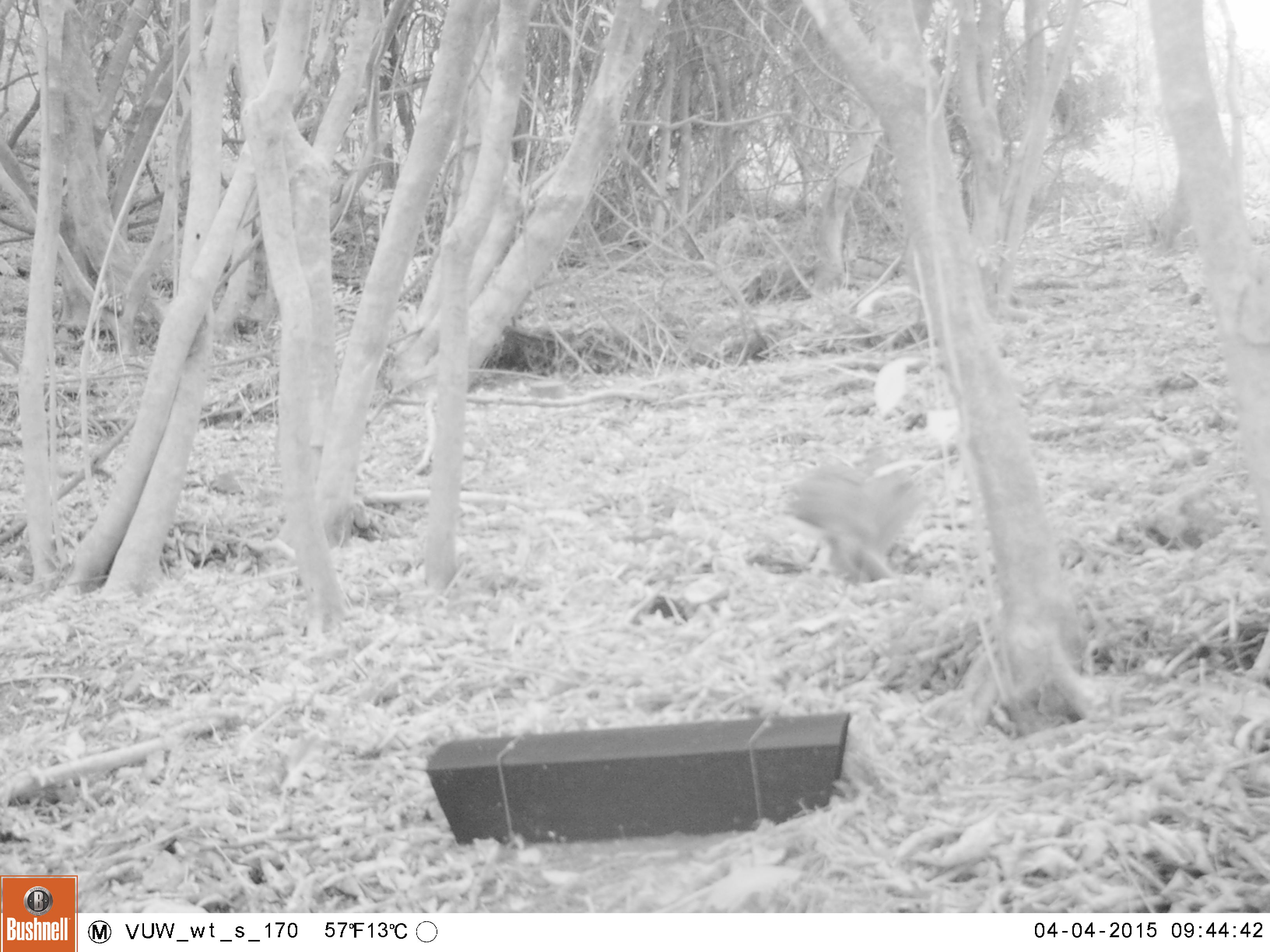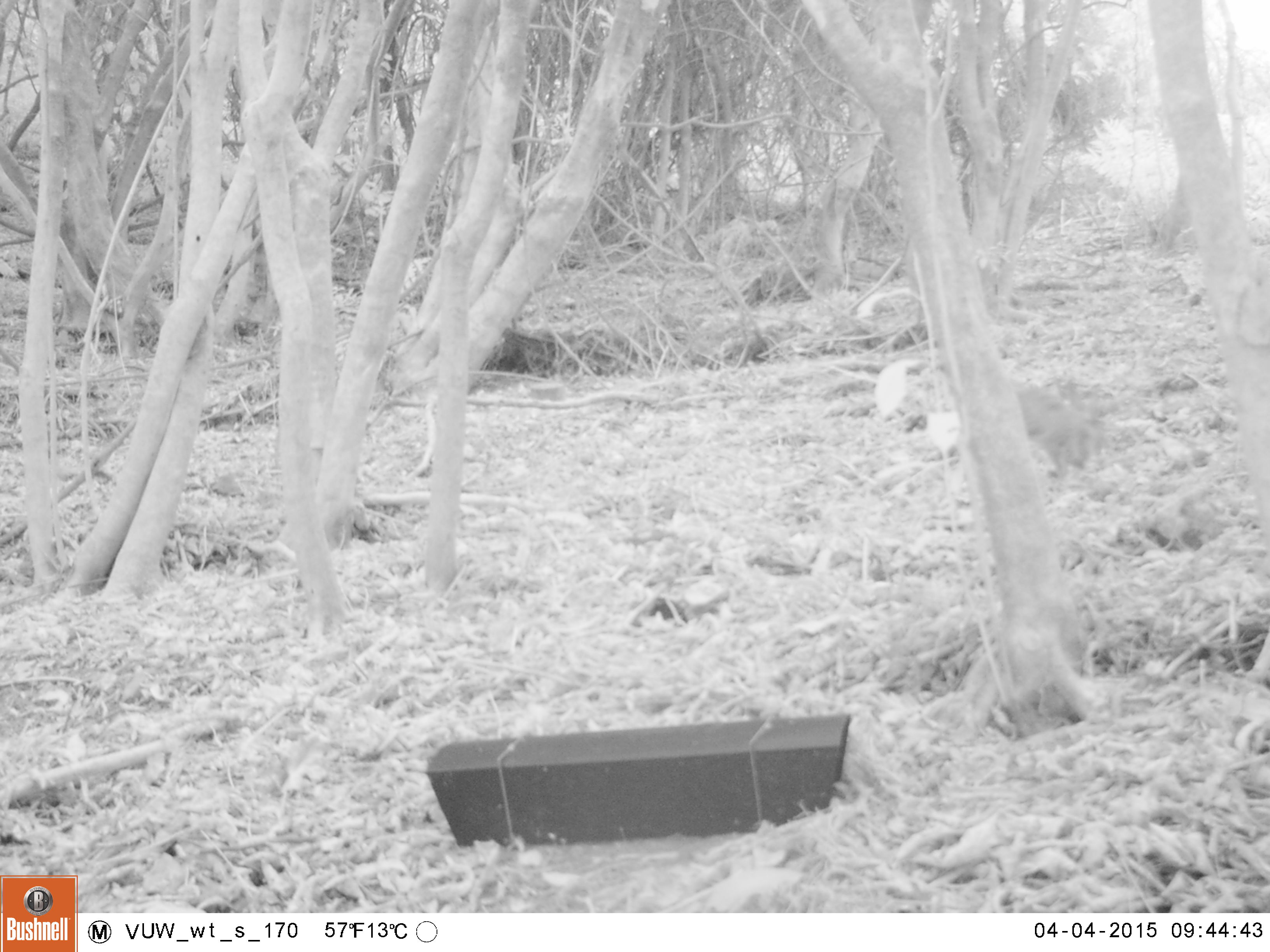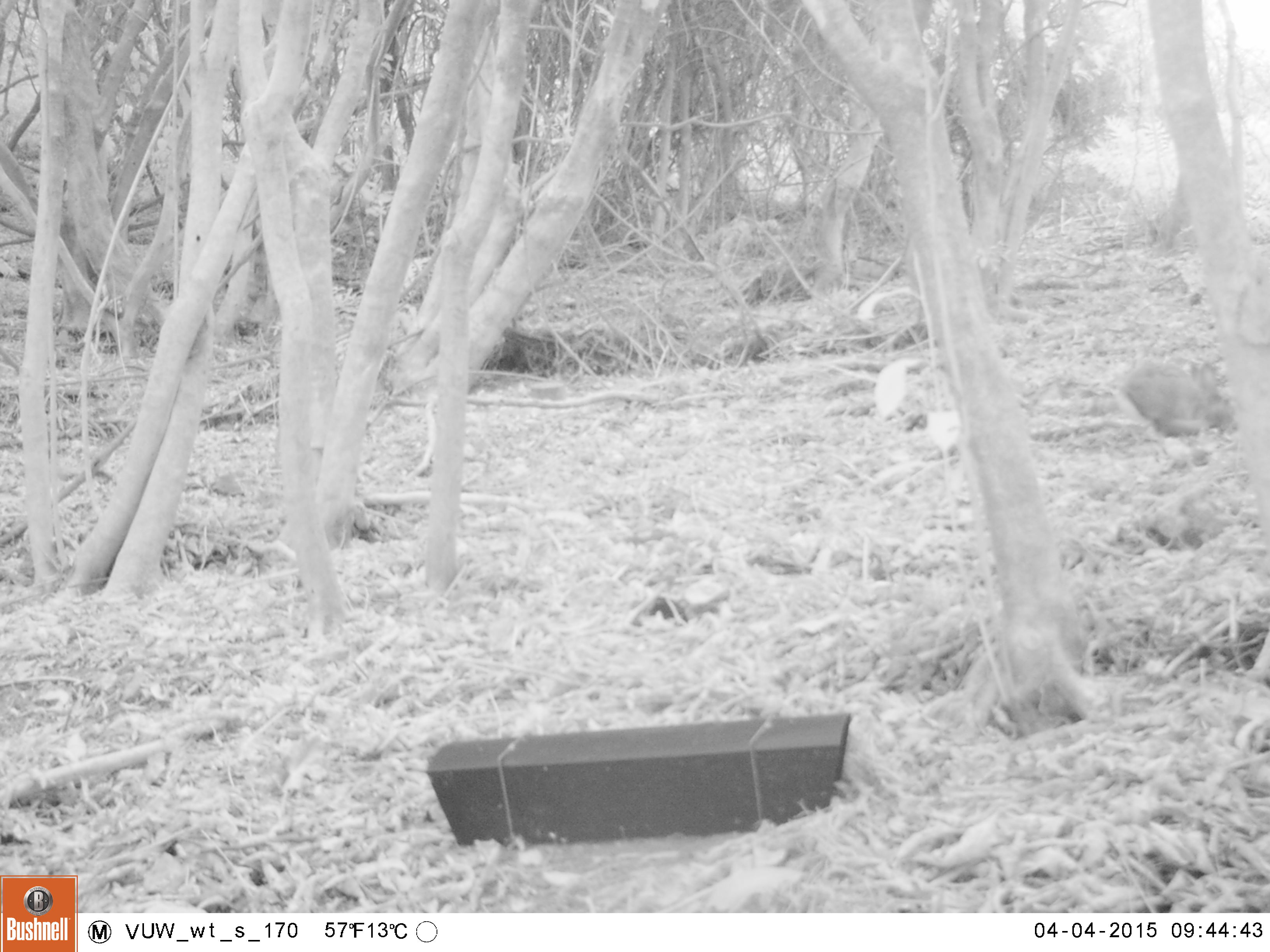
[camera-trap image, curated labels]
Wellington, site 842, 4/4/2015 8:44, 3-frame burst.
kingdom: Animalia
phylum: Chordata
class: Mammalia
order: Lagomorpha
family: Leporidae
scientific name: Leporidae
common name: rabbit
Rabbit (Leporidae).